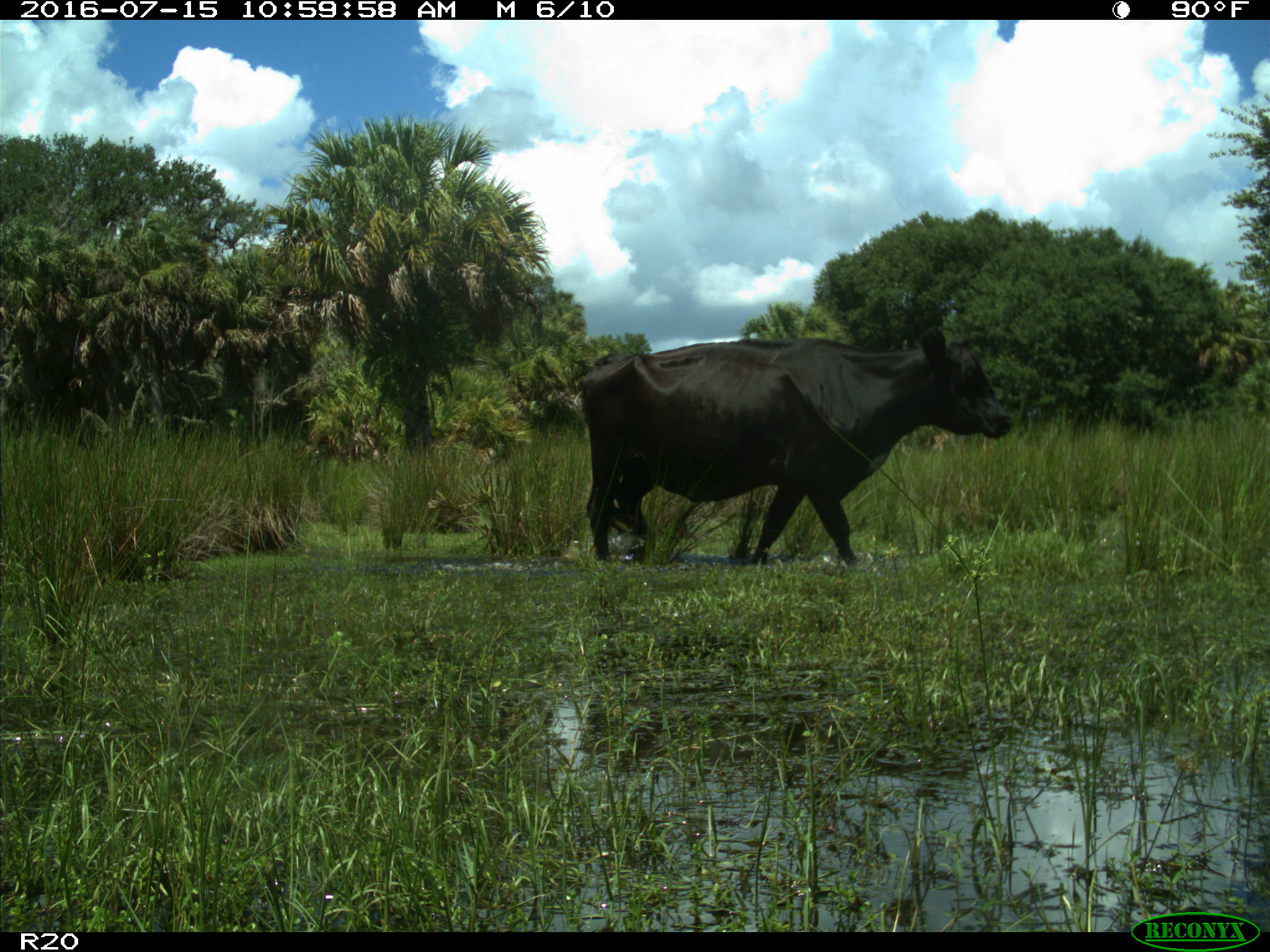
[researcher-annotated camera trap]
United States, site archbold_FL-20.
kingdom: Animalia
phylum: Chordata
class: Mammalia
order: Artiodactyla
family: Bovidae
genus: Bos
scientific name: Bos taurus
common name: domestic cow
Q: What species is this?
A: Bos taurus (domestic cow).